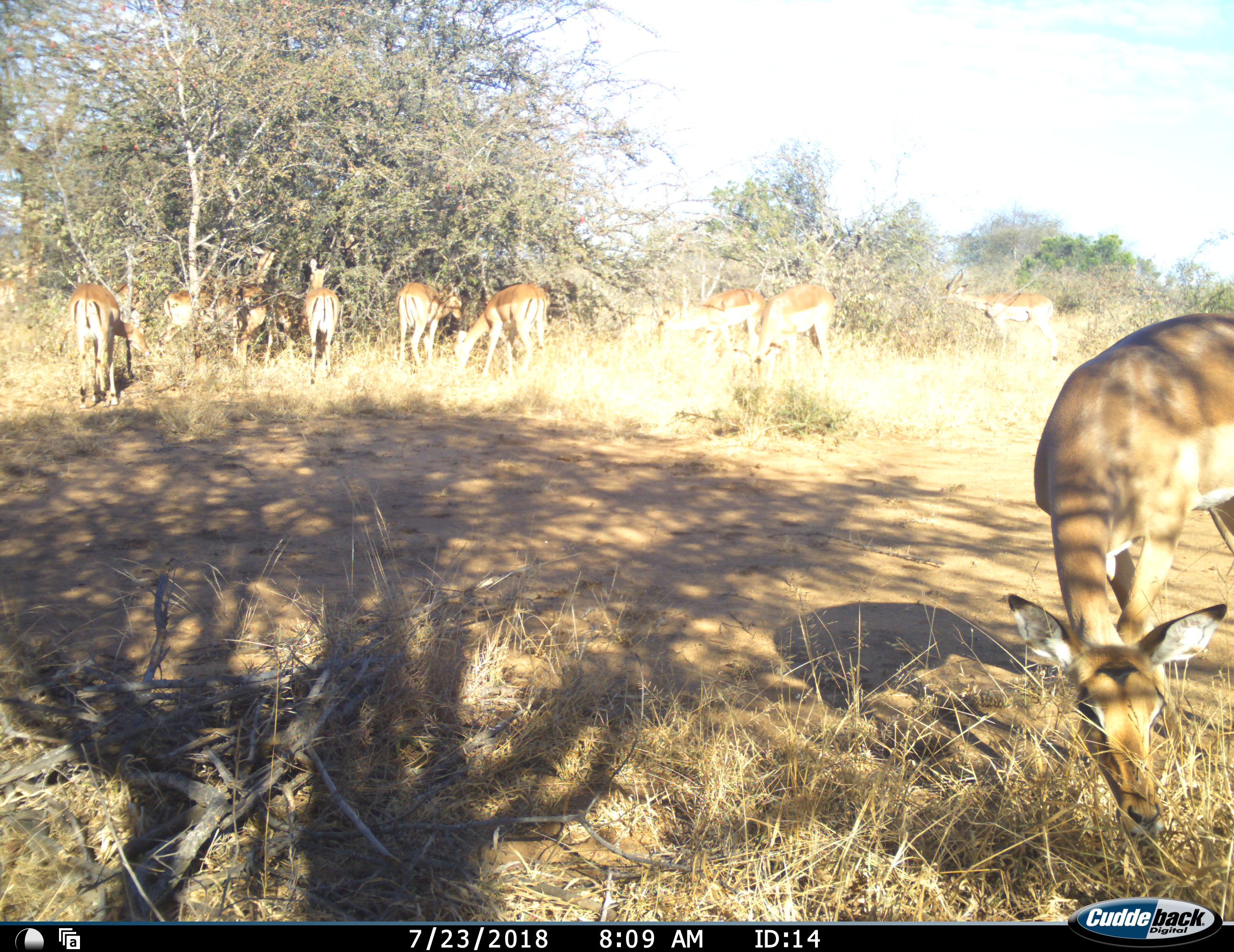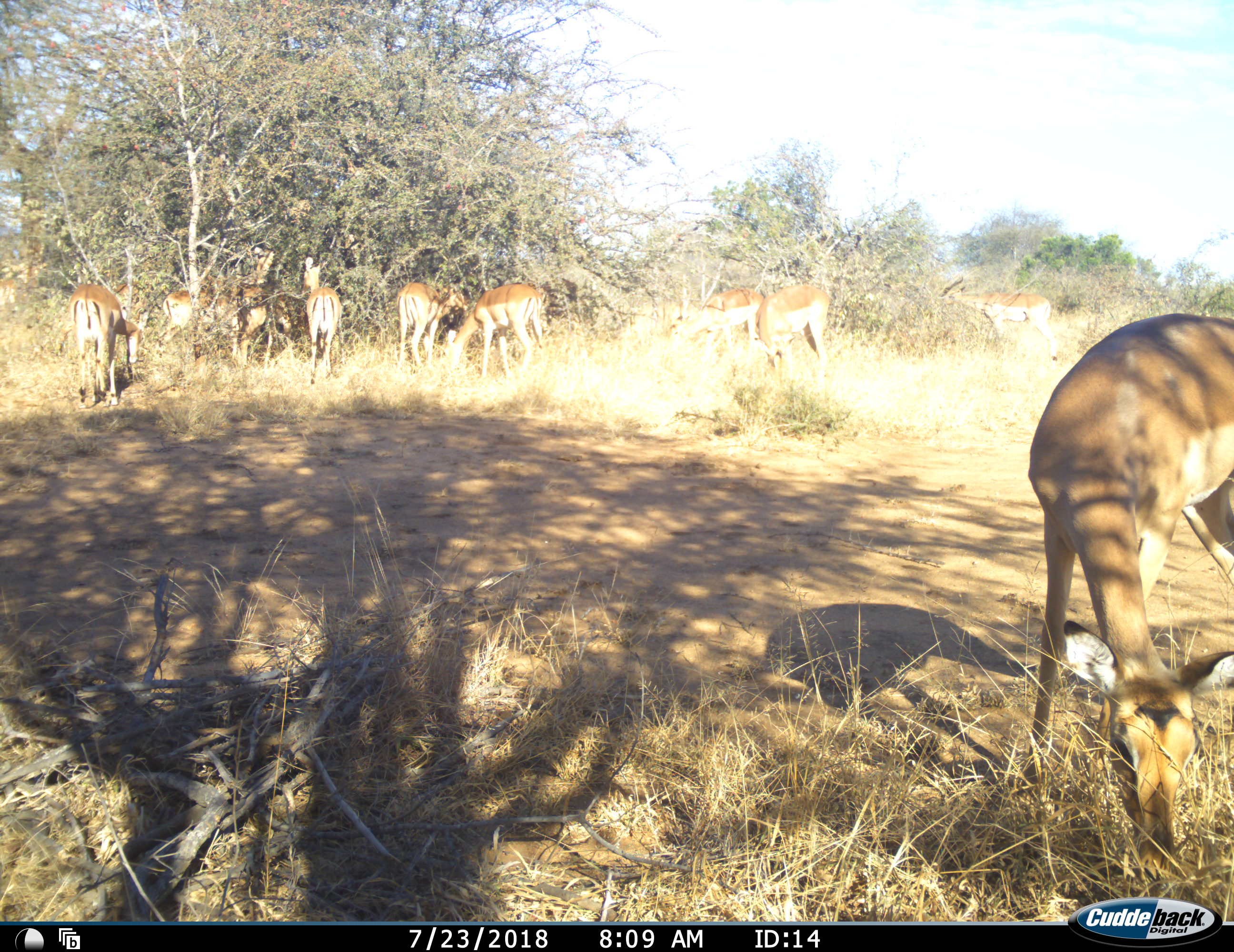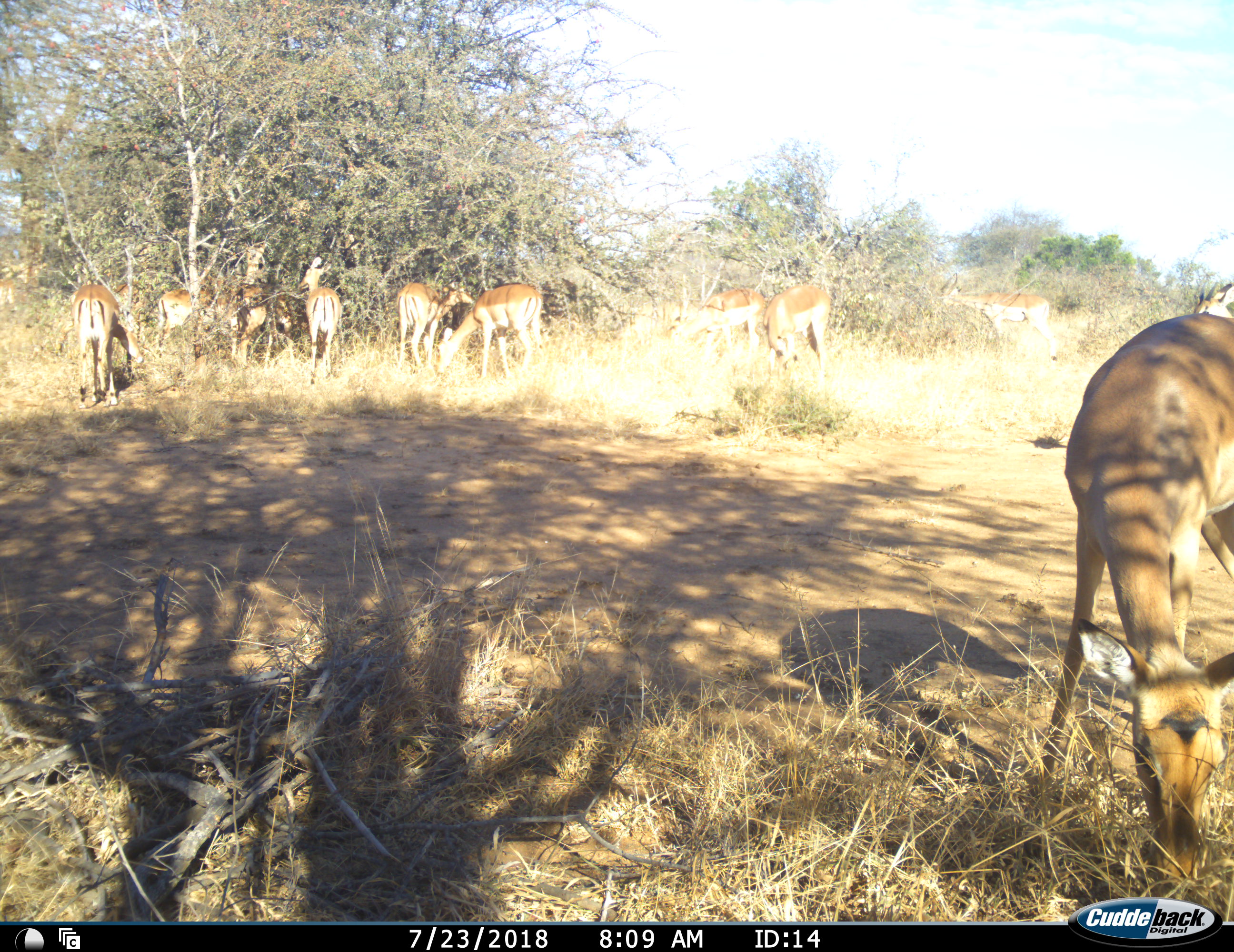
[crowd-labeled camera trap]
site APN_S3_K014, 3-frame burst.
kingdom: Animalia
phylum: Chordata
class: Mammalia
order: Artiodactyla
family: Bovidae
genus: Aepyceros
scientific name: Aepyceros melampus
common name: impala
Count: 11-50.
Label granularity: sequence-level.